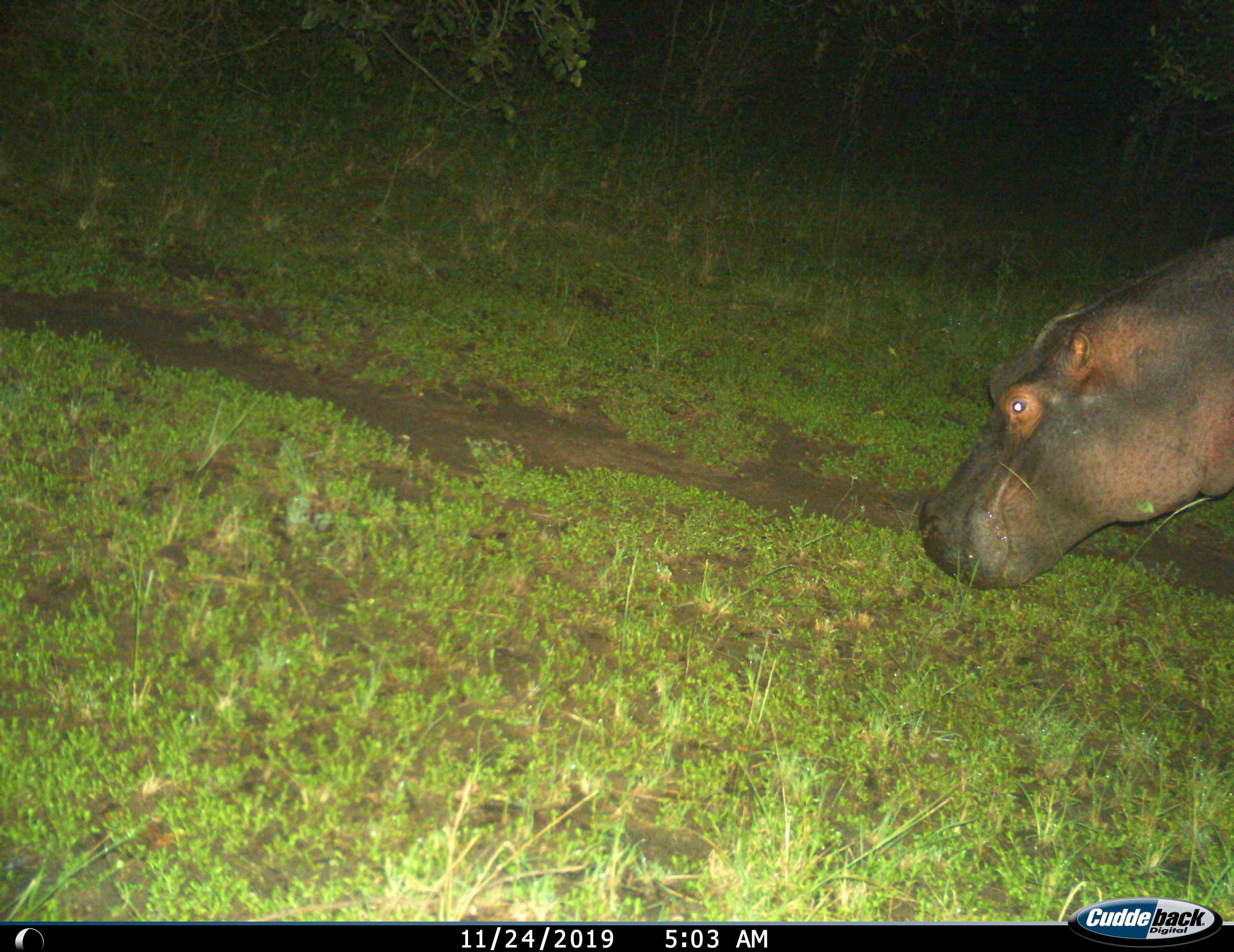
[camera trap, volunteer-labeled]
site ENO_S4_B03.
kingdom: Animalia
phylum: Chordata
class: Mammalia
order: Artiodactyla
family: Hippopotamidae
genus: Hippopotamus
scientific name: Hippopotamus amphibius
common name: hippopotamus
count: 1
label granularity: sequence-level